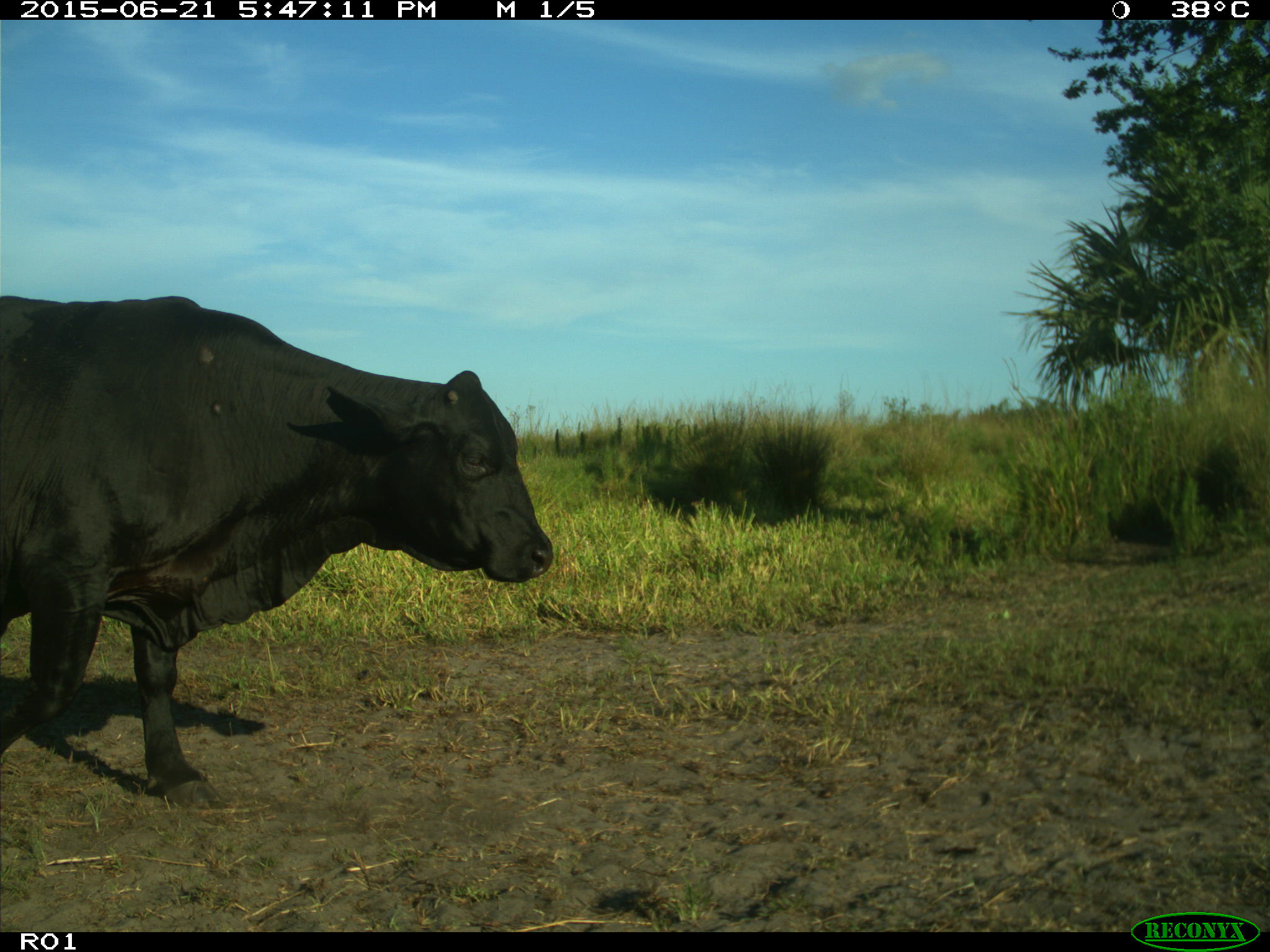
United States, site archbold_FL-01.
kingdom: Animalia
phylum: Chordata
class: Mammalia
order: Artiodactyla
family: Bovidae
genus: Bos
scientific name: Bos taurus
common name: domestic cow